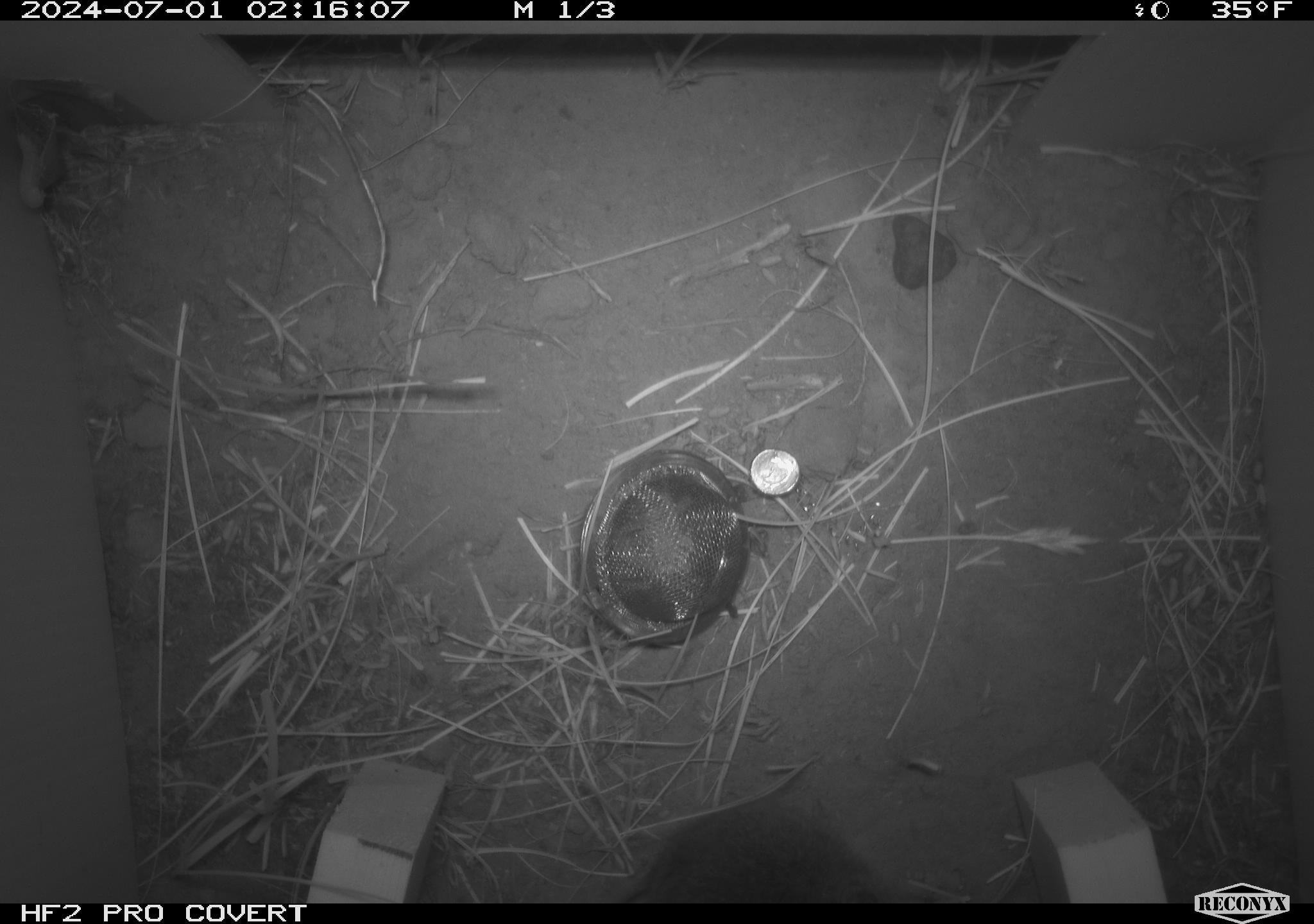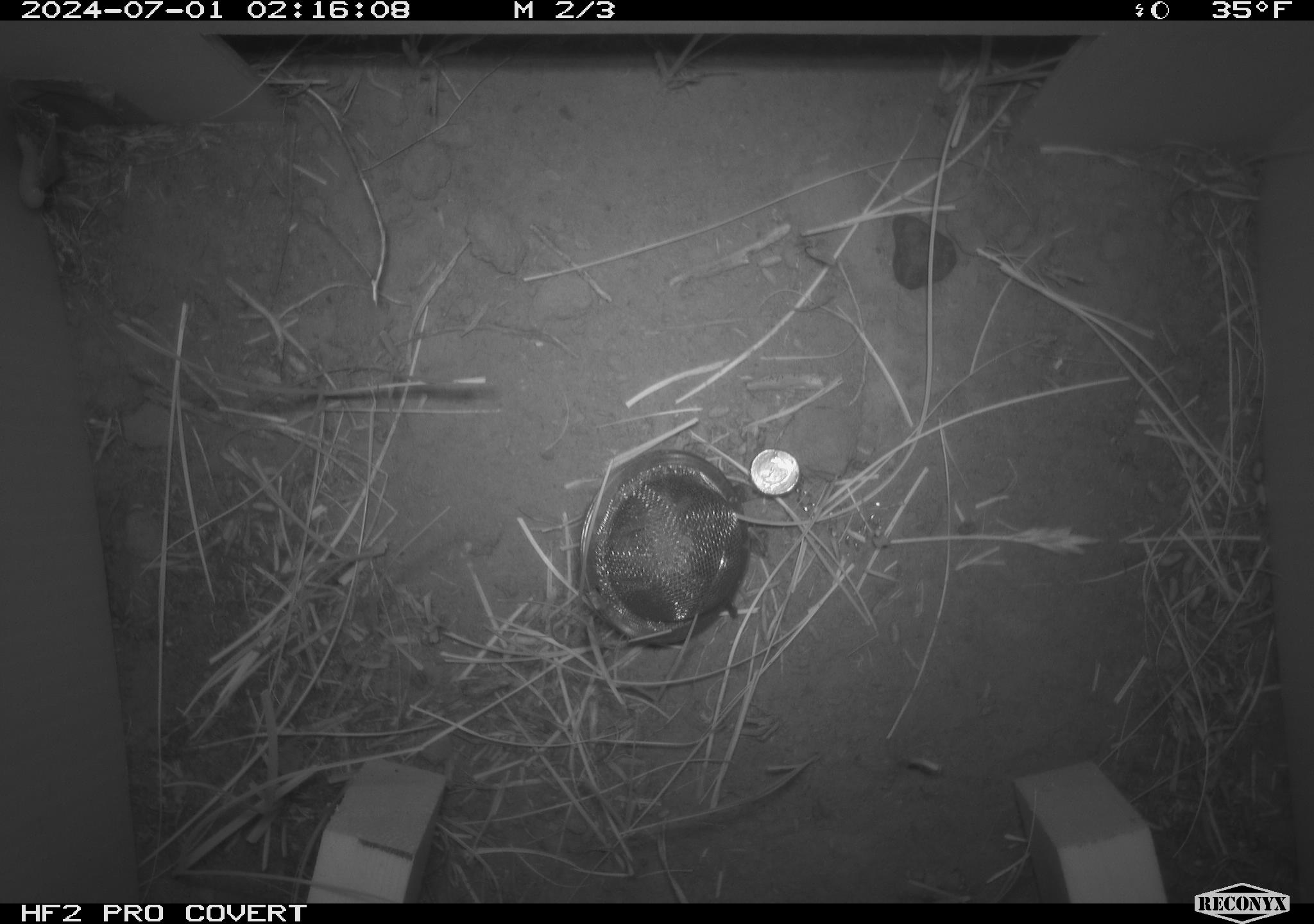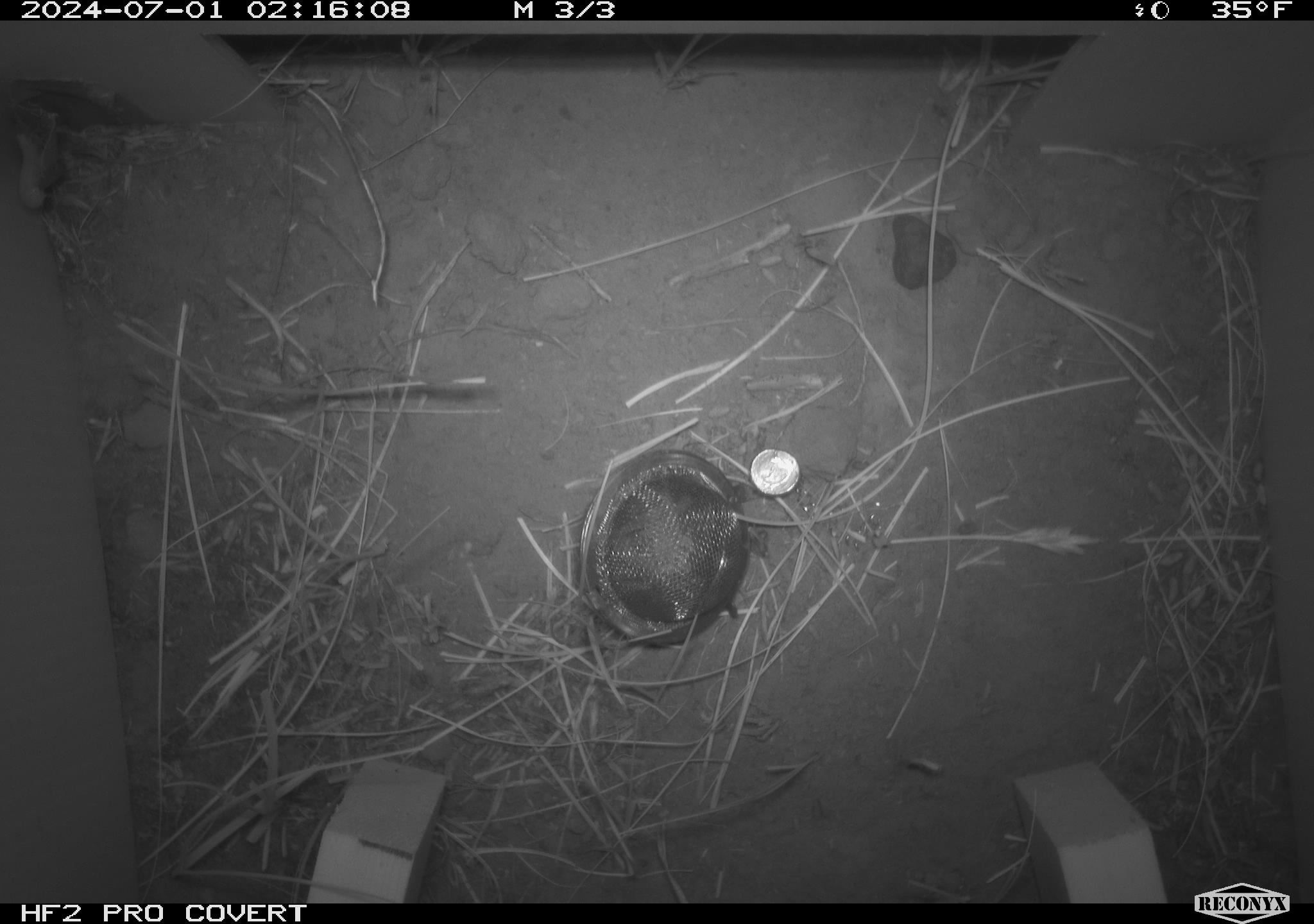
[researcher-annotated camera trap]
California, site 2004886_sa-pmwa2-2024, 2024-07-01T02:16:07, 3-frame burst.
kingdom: Animalia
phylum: Chordata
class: Mammalia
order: Rodentia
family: Cricetidae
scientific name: Arvicolinae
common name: voles, lemmings, and muskrats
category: arvicolinae subfamily